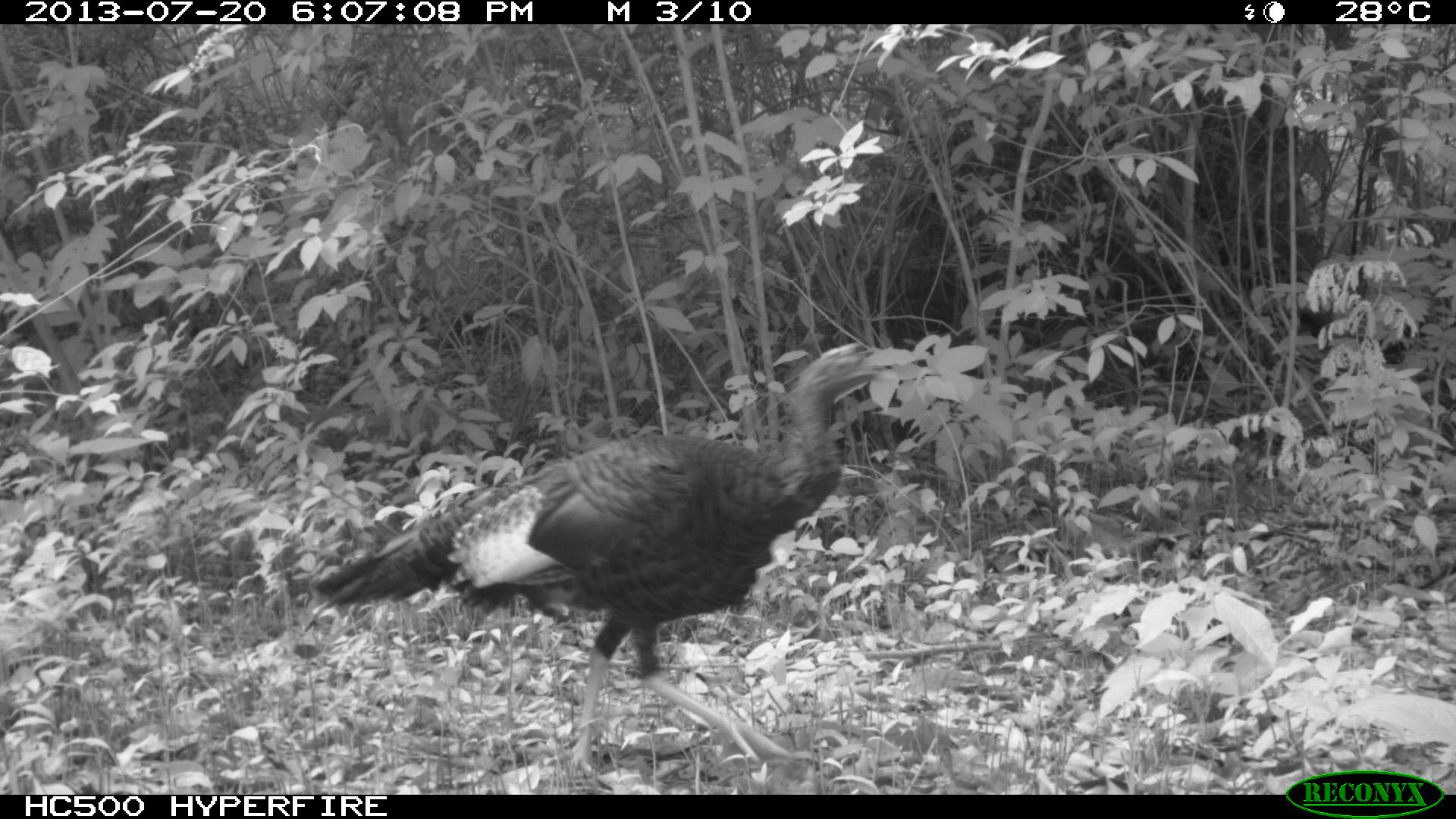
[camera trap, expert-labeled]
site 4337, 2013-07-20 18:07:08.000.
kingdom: Animalia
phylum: Chordata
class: Aves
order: Galliformes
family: Phasianidae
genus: Meleagris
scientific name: Meleagris ocellata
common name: ocellated turkey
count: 1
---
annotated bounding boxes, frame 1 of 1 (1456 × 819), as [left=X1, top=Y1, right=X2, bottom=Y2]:
meleagris ocellata: [left=308, top=339, right=919, bottom=791]